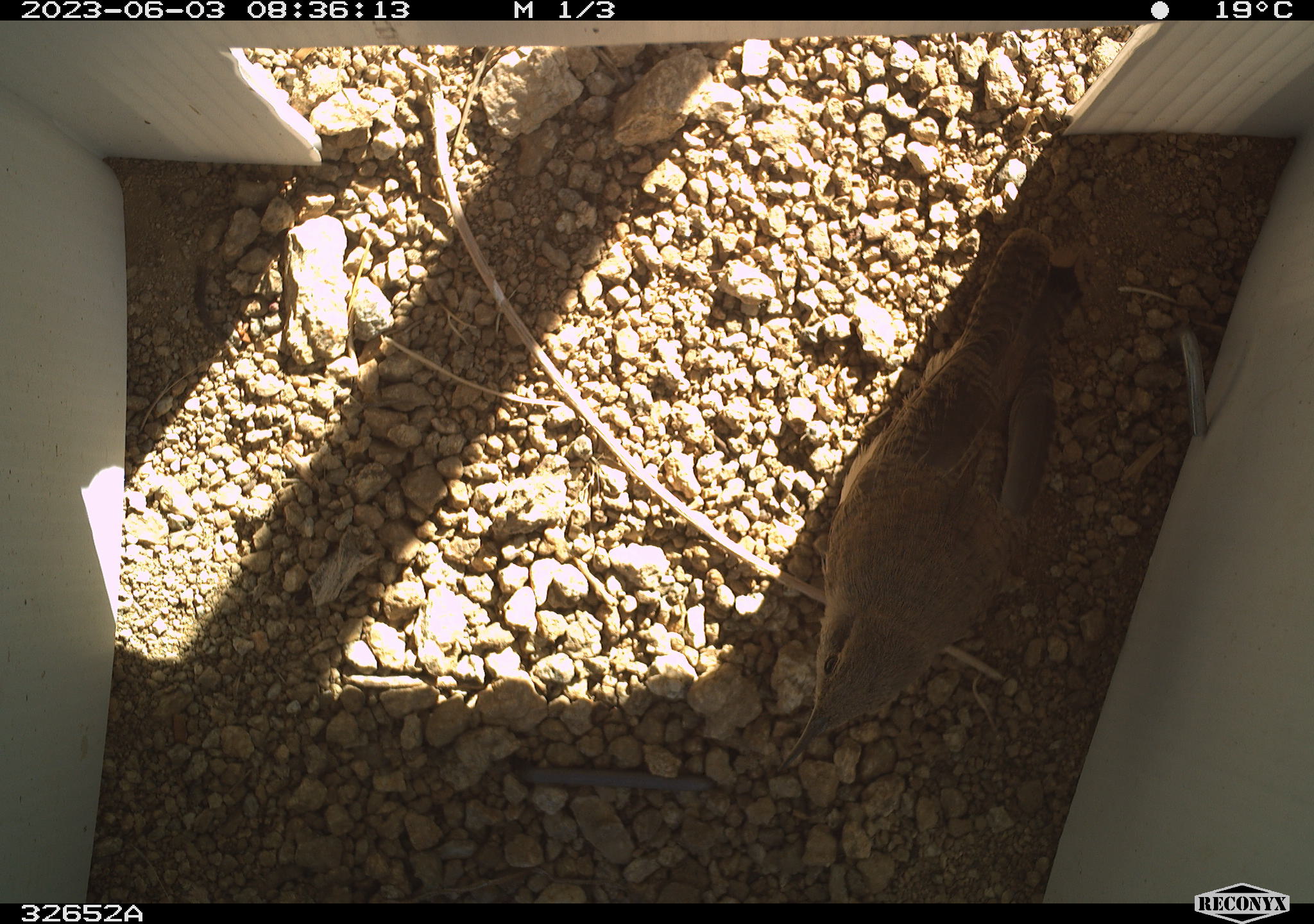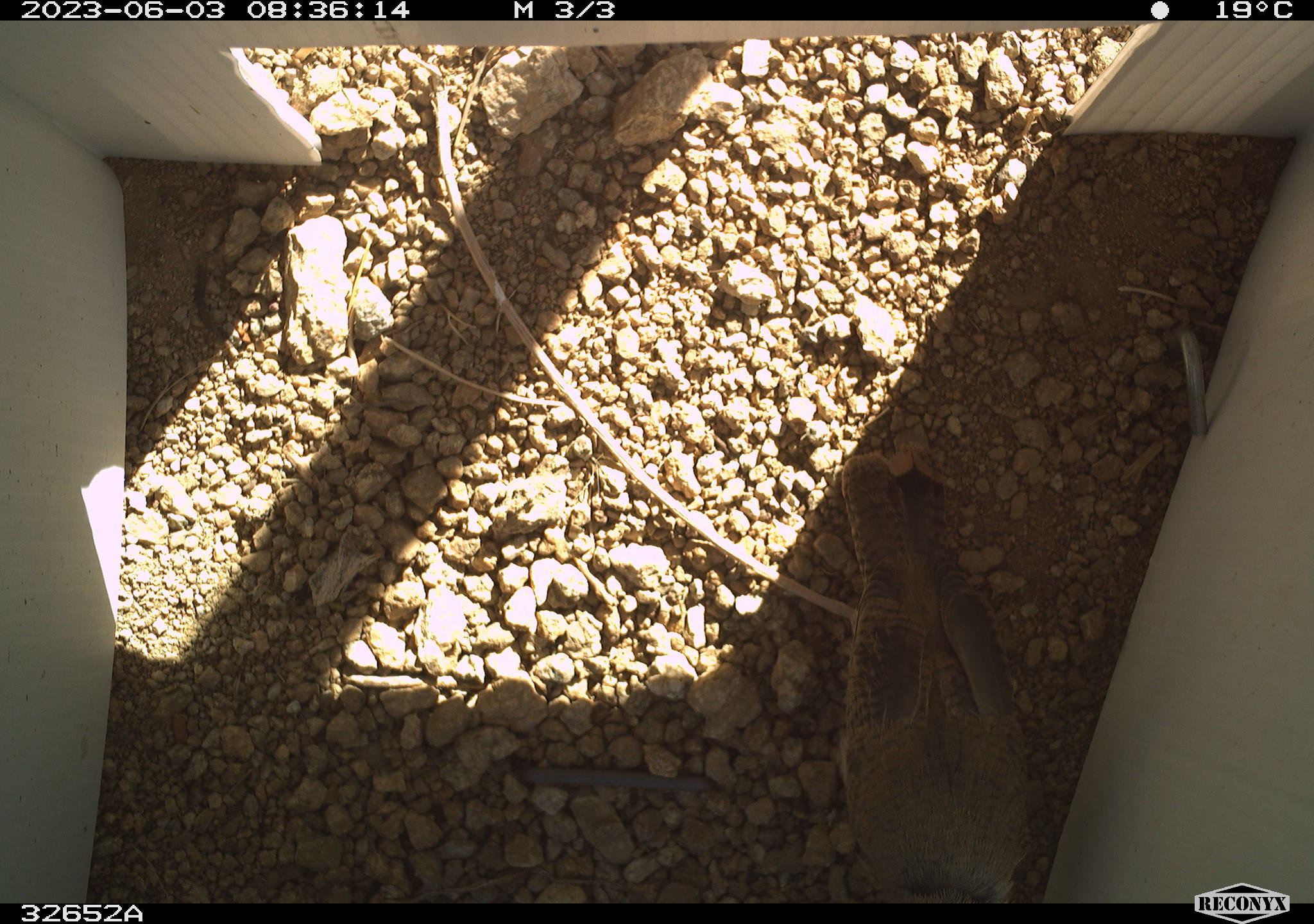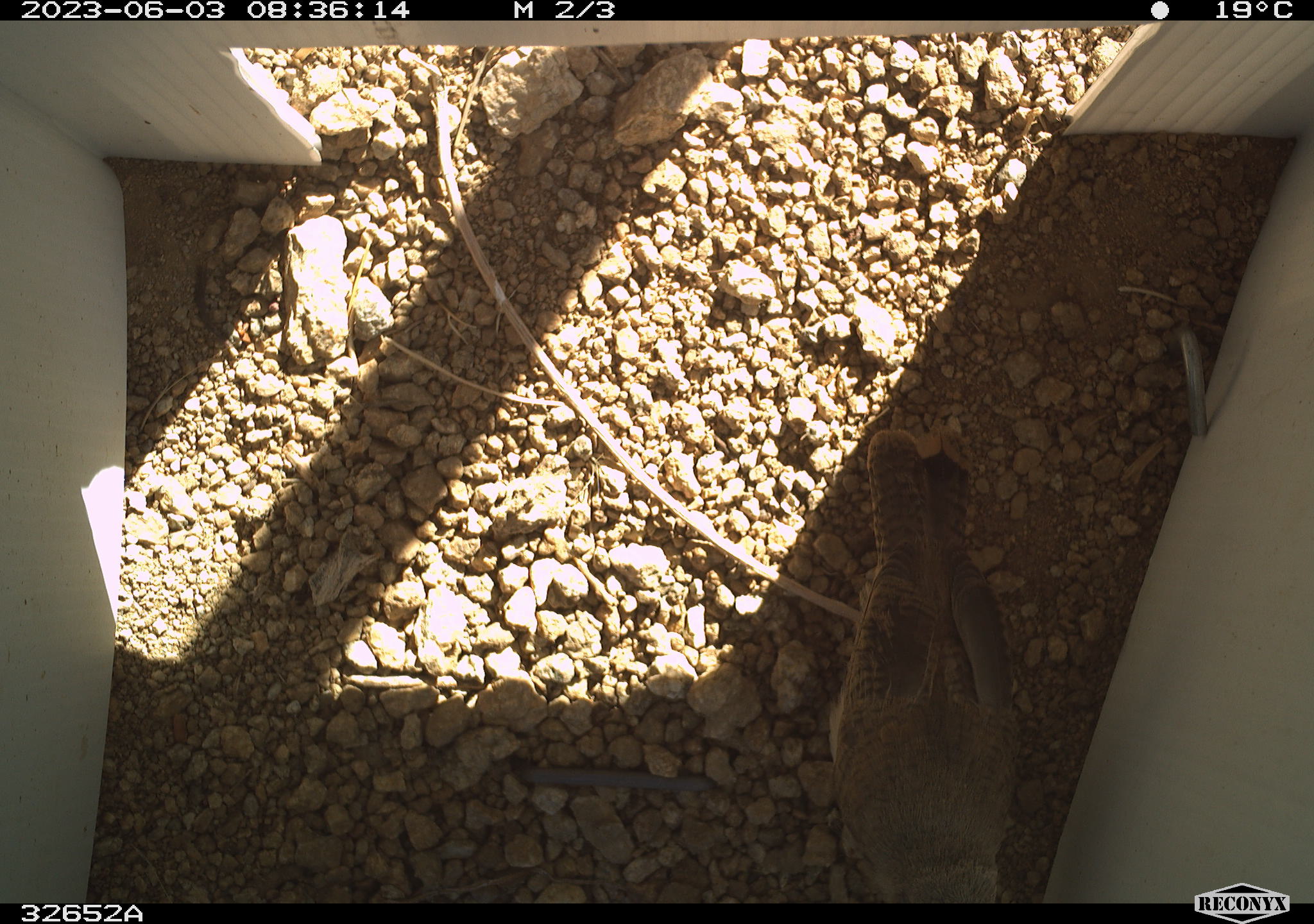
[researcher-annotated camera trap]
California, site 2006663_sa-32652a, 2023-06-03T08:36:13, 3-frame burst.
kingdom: Animalia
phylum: Chordata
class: Aves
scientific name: Aves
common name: bird